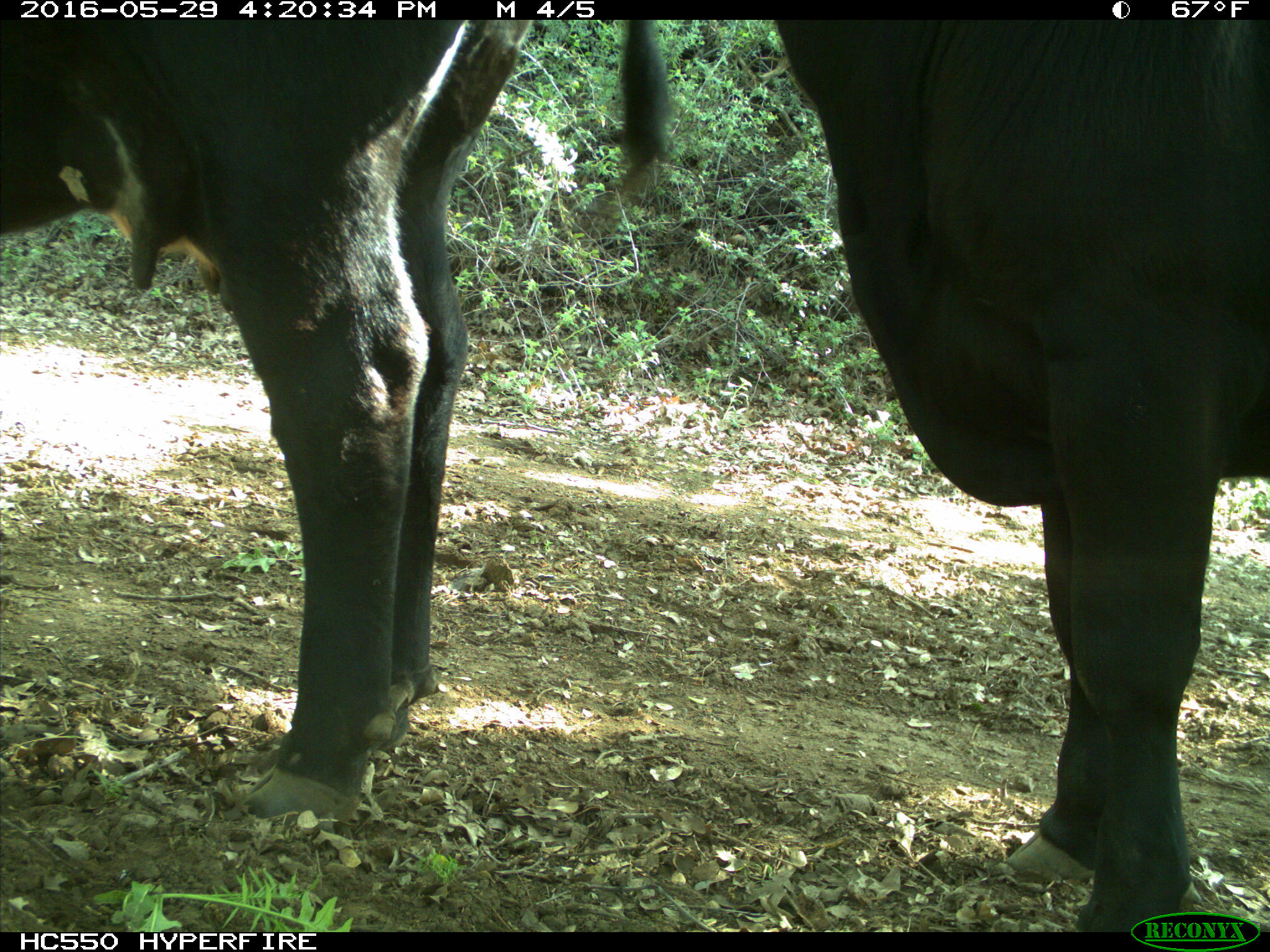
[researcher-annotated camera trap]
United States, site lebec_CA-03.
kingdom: Animalia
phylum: Chordata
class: Mammalia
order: Artiodactyla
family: Bovidae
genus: Bos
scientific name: Bos taurus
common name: domestic cow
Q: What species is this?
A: Bos taurus (domestic cow).